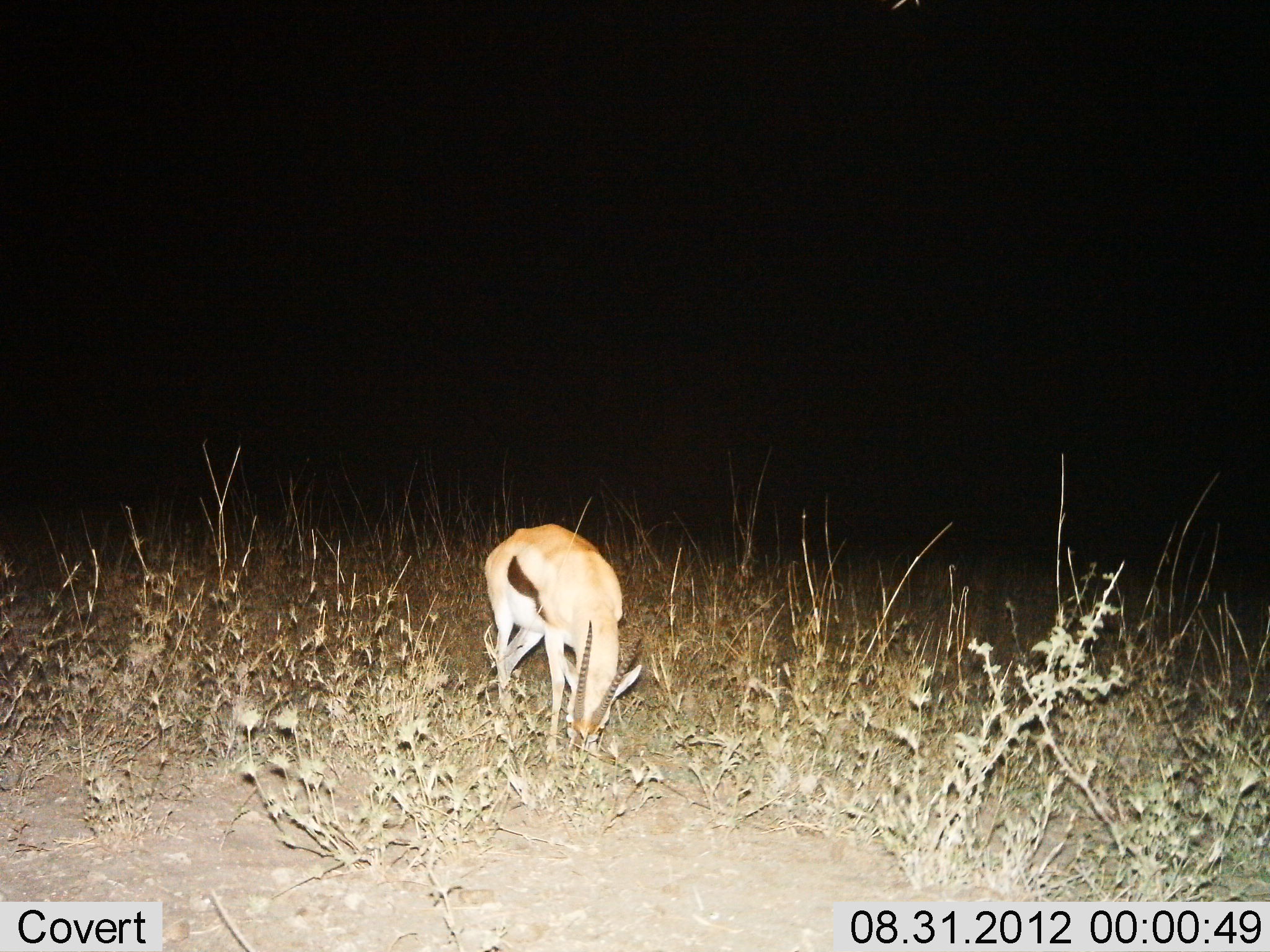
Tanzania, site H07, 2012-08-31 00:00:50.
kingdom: Animalia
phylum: Chordata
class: Mammalia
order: Artiodactyla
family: Bovidae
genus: Eudorcas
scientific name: Eudorcas thomsonii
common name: thomson's gazelle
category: gazellethomsons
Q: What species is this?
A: Gazellethomsons (thomson's gazelle) (Eudorcas thomsonii).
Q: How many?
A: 1.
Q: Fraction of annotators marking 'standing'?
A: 40%.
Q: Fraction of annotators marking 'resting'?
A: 0%.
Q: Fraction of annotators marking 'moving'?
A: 0%.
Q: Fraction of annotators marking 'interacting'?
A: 0%.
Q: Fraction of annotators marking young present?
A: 0%.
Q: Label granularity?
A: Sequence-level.